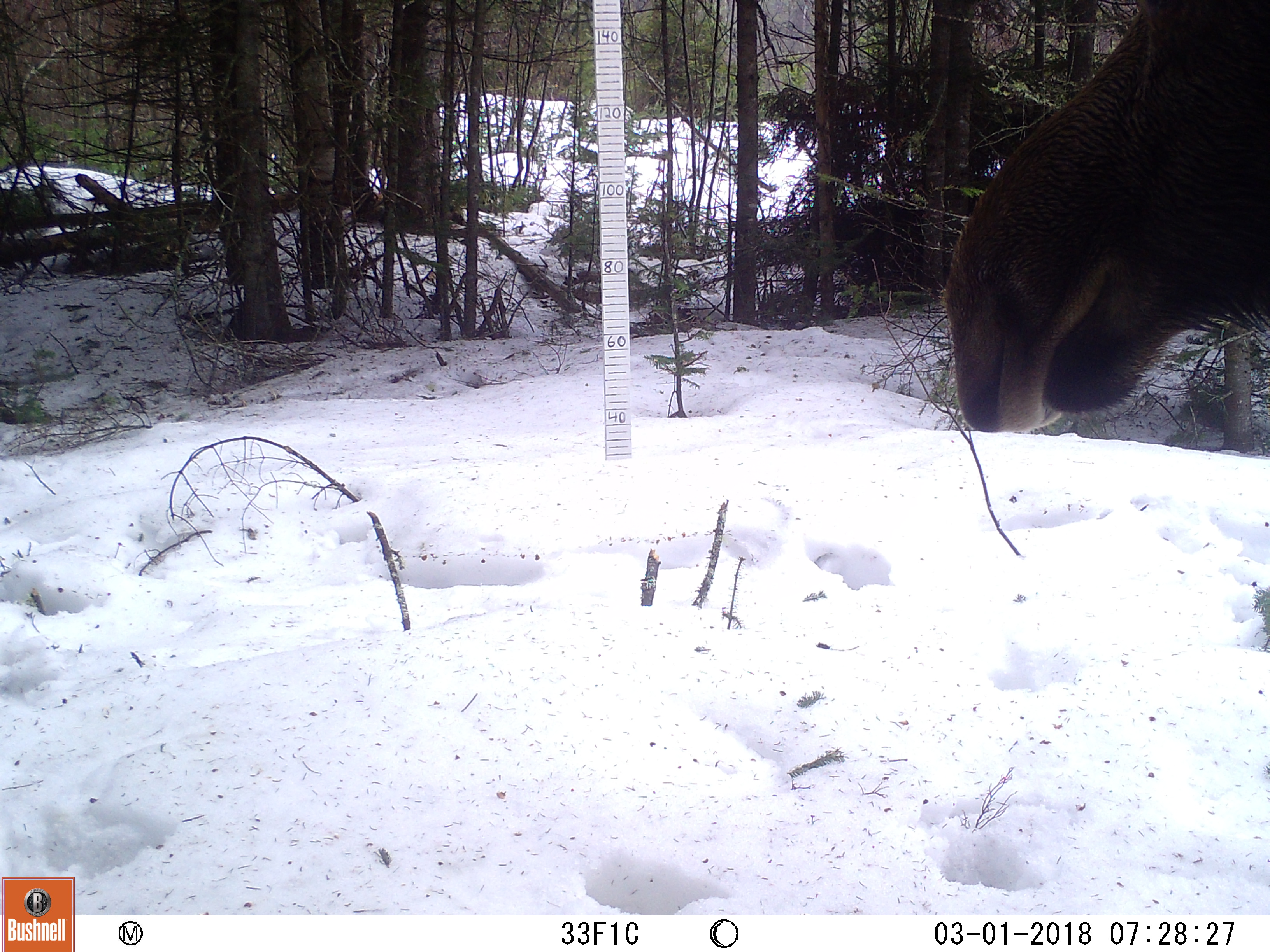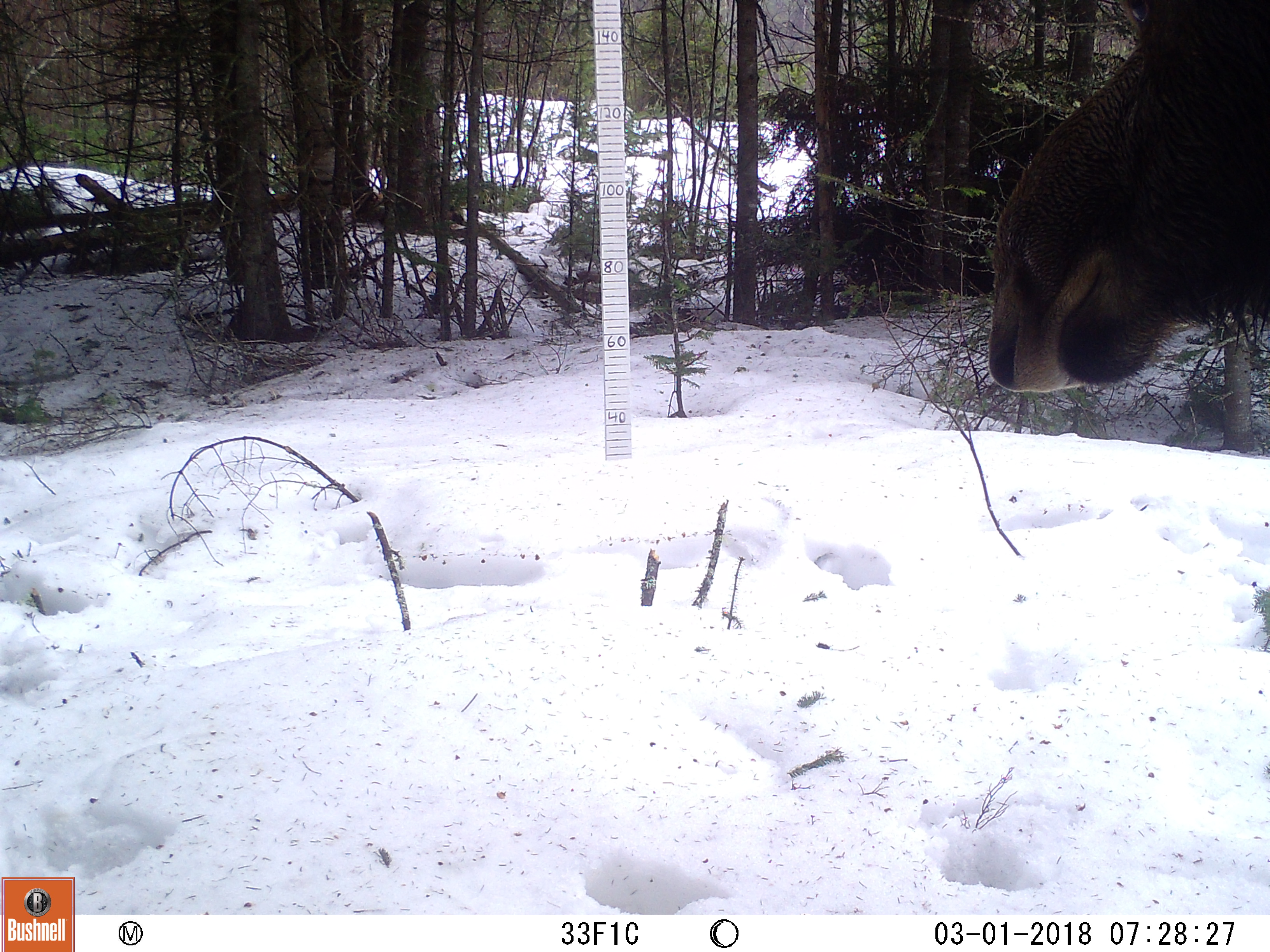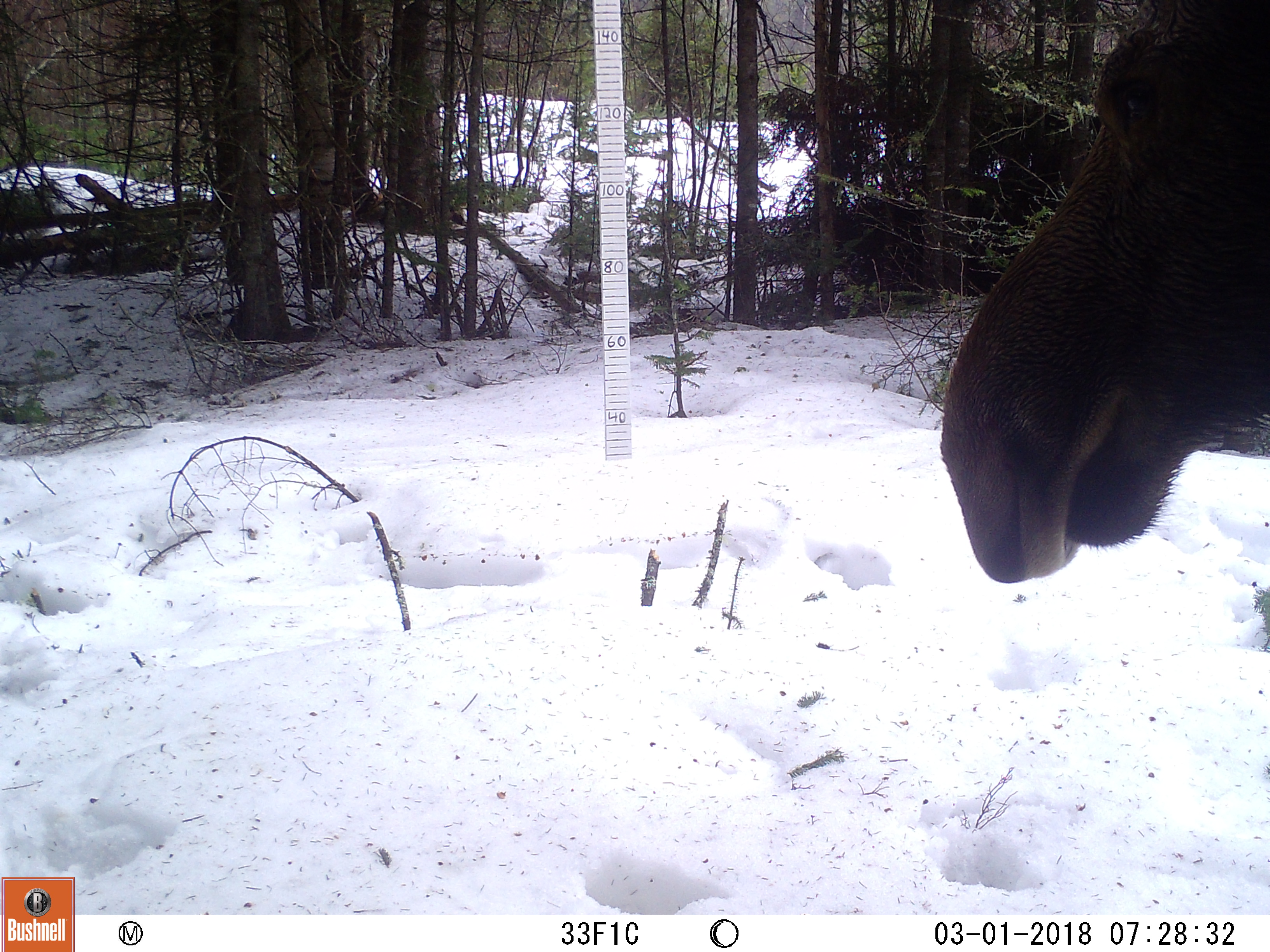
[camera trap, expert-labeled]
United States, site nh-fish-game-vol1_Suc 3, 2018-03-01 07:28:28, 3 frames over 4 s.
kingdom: Animalia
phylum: Chordata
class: Mammalia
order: Artiodactyla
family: Cervidae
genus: Alces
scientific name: Alces alces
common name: moose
Moose (Alces alces).